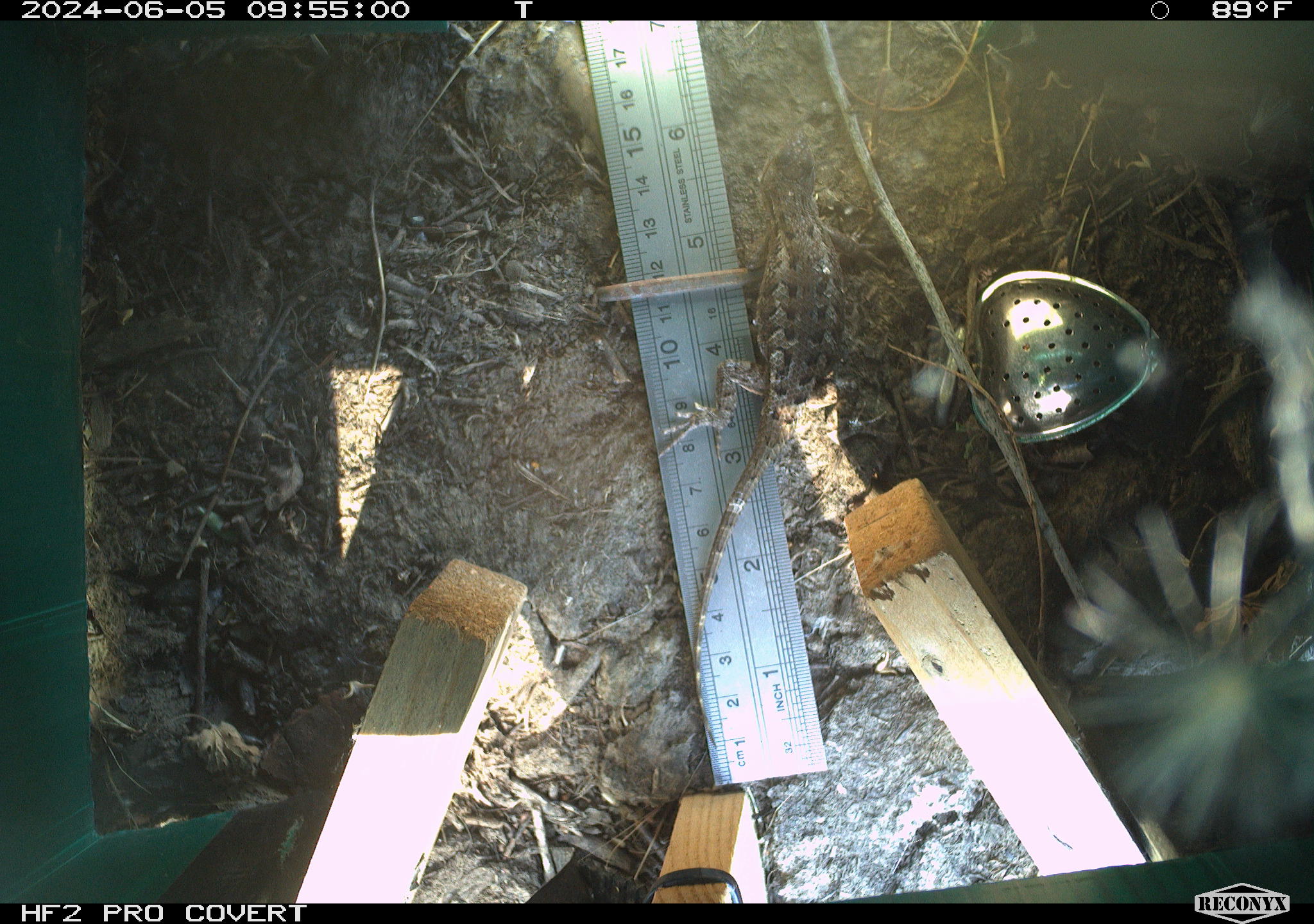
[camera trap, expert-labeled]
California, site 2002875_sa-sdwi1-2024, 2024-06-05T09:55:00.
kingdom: Animalia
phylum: Chordata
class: Reptilia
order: Squamata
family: Phrynosomatidae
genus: Sceloporus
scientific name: Sceloporus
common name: spiny lizards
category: sceloporus species